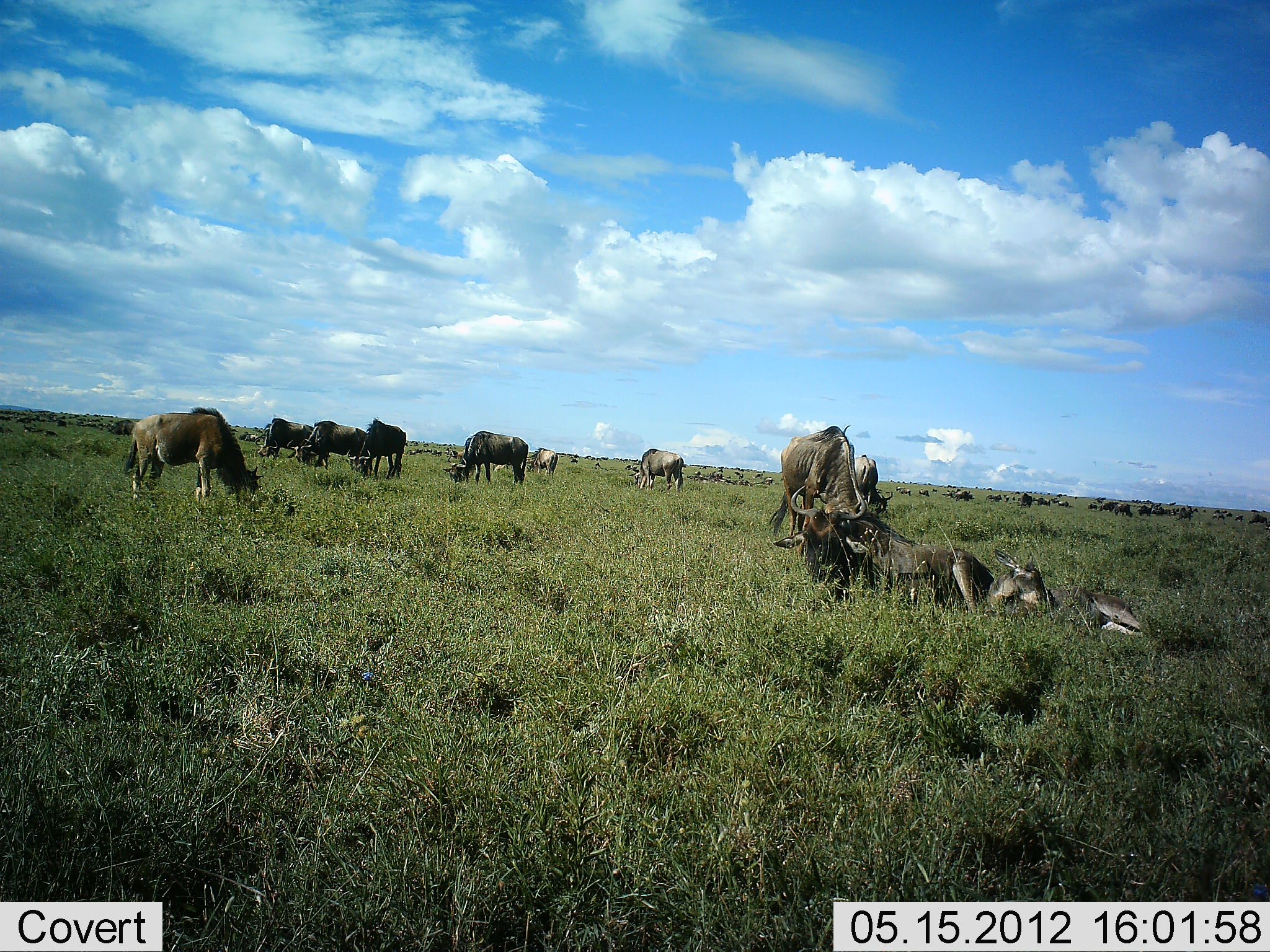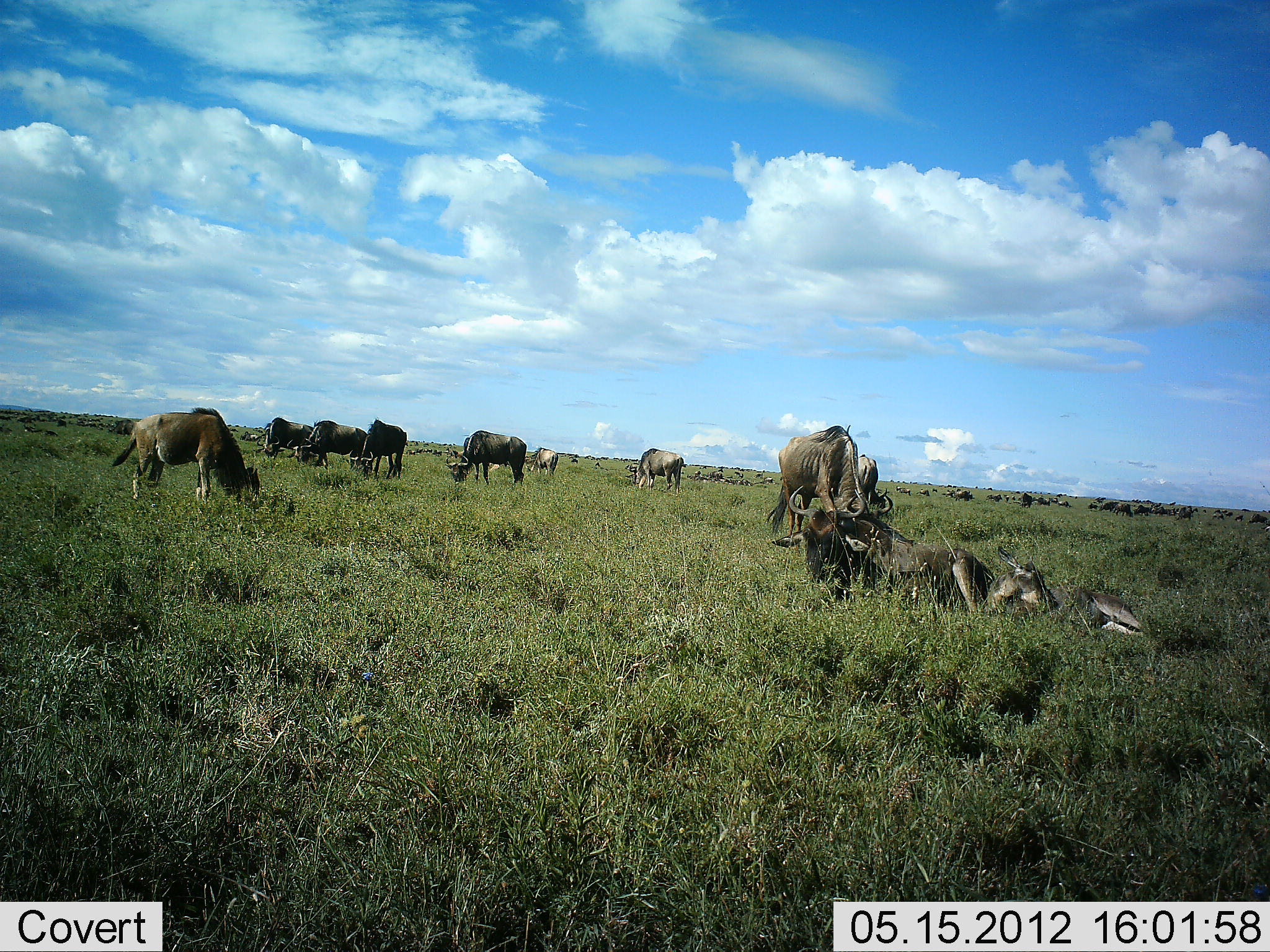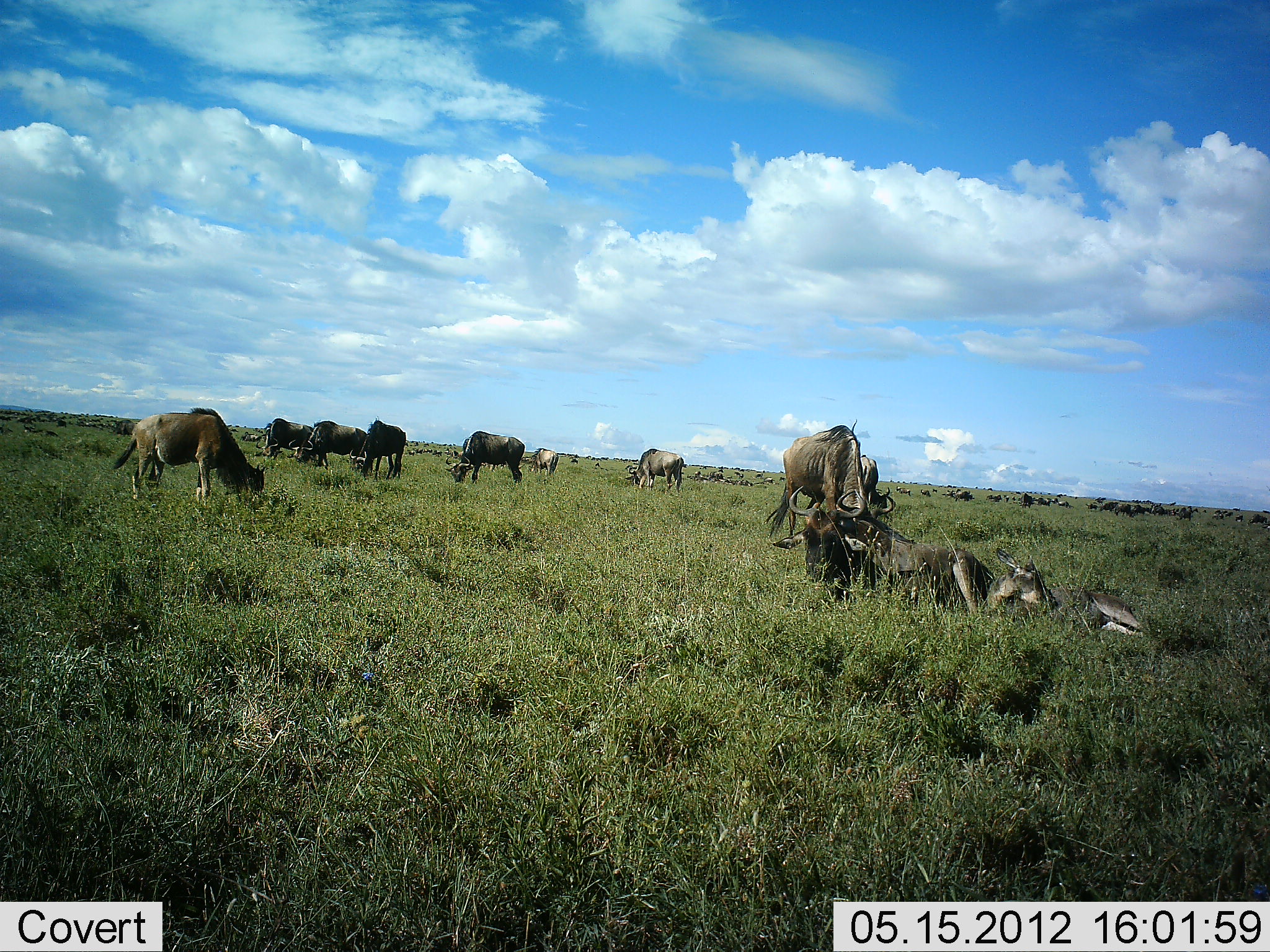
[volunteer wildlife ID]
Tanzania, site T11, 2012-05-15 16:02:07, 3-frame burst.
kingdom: Animalia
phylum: Chordata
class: Mammalia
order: Artiodactyla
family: Bovidae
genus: Connochaetes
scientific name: Connochaetes taurinus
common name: blue wildebeest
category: wildebeest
Wildebeest (blue wildebeest) (Connochaetes taurinus), count 11-50. Behavior (volunteer vote fractions): standing 40%, resting 80%, moving 0%, interacting 0%. Young present (vote fraction): 10%. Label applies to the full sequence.